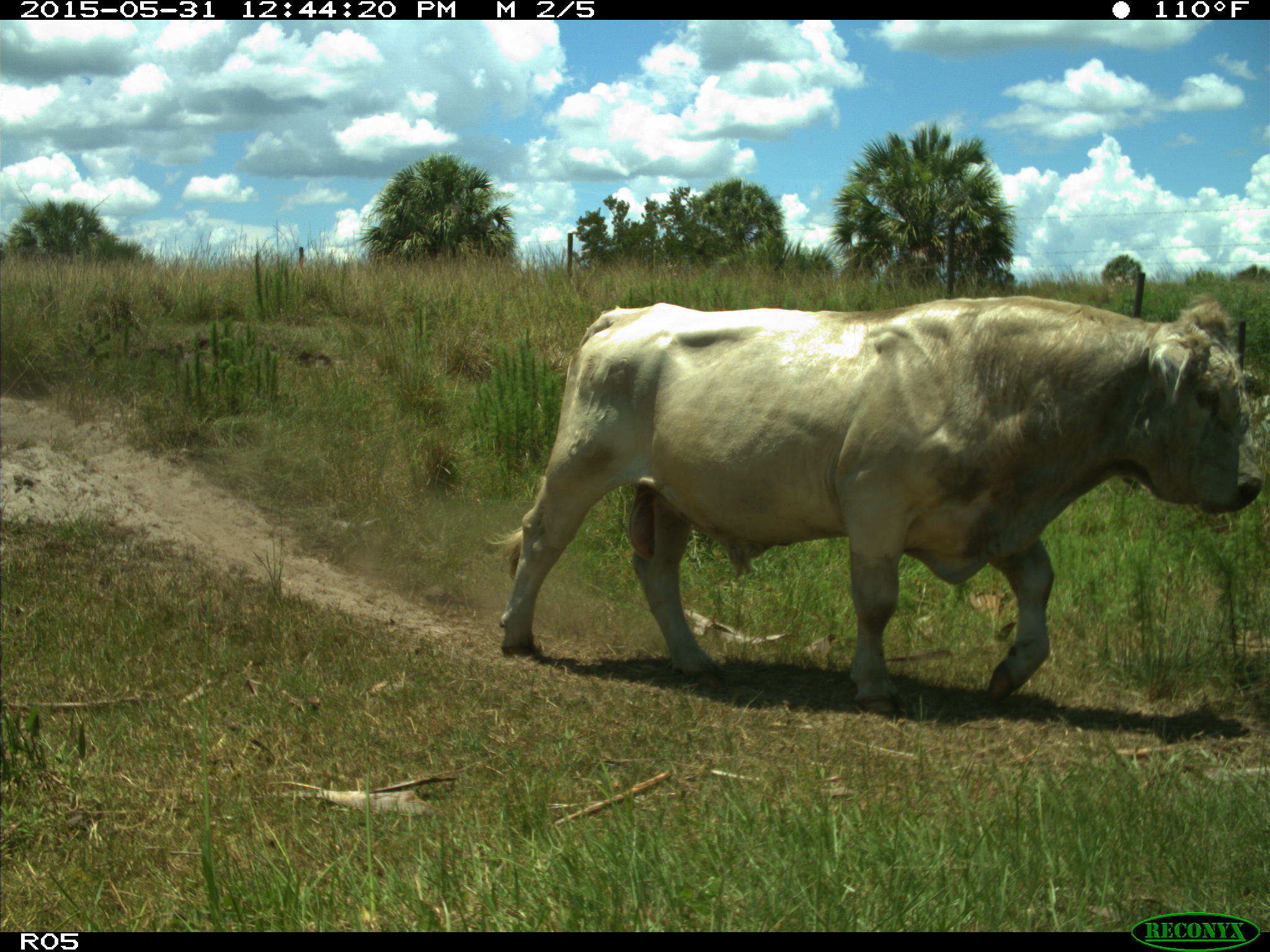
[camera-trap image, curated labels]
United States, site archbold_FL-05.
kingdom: Animalia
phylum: Chordata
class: Mammalia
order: Artiodactyla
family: Bovidae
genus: Bos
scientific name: Bos taurus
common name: domestic cow